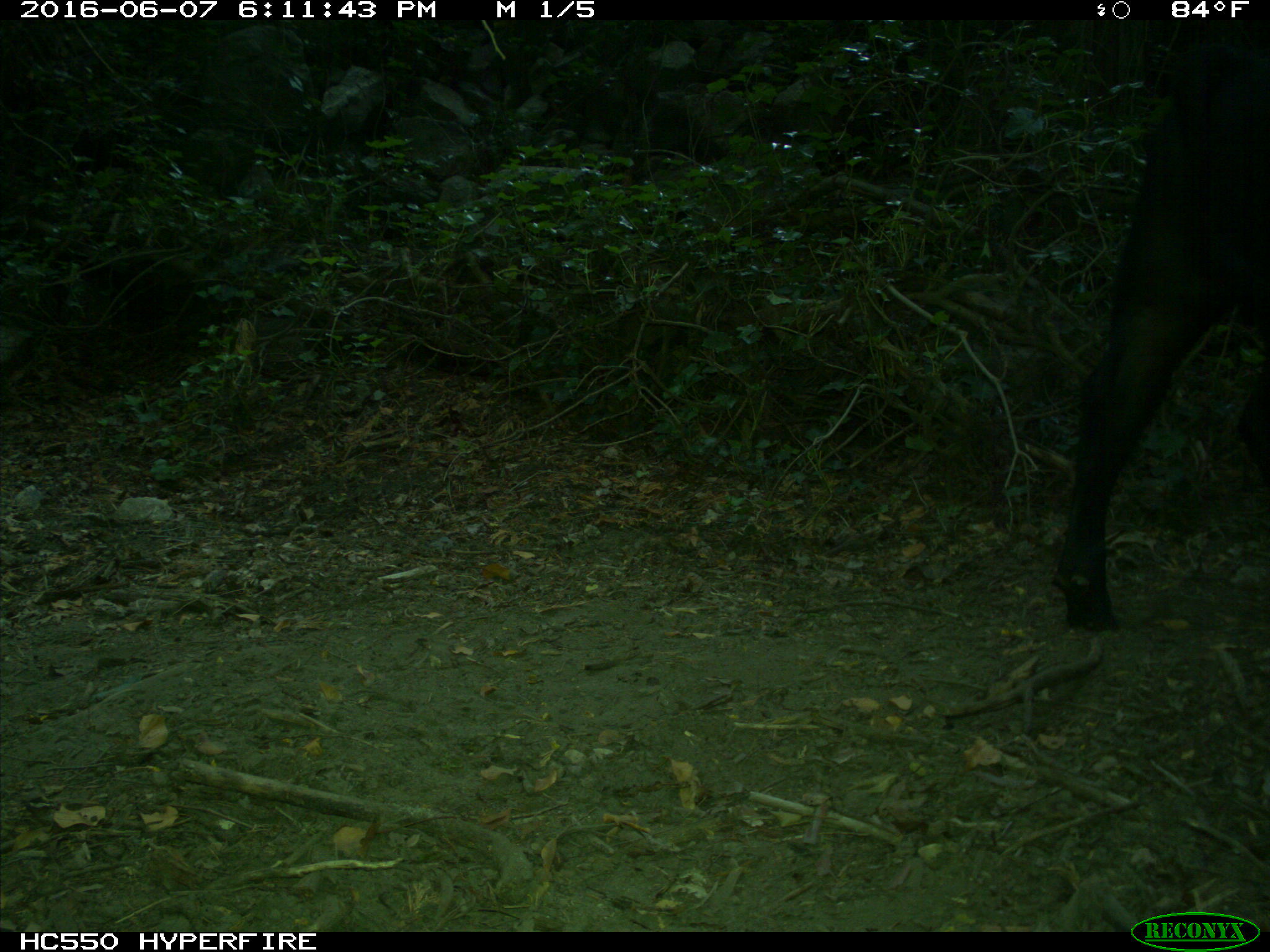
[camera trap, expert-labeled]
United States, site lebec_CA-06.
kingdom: Animalia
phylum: Chordata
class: Mammalia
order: Artiodactyla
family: Bovidae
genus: Bos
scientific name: Bos taurus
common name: domestic cow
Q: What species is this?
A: Bos taurus (domestic cow).